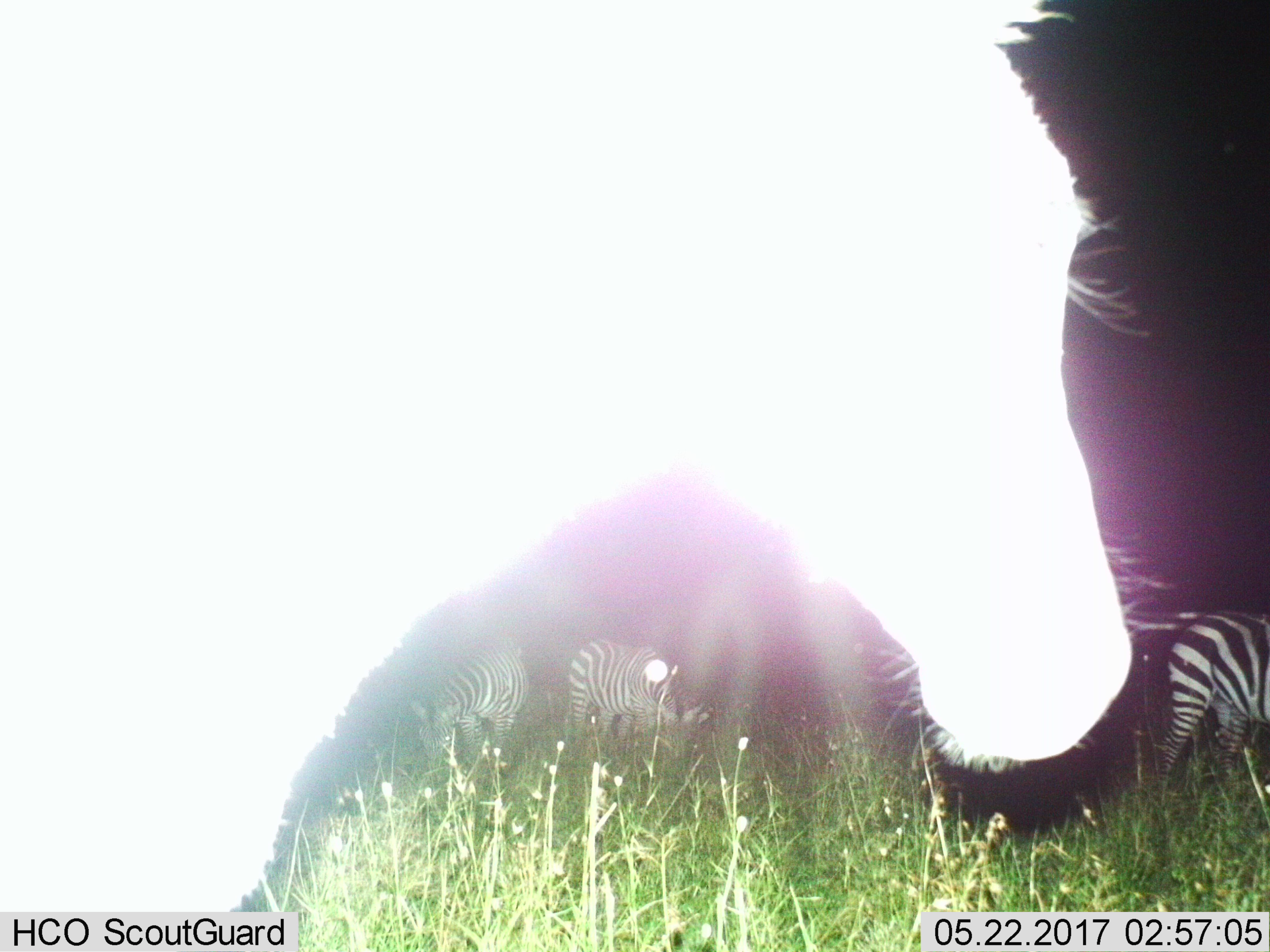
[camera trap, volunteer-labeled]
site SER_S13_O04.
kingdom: Animalia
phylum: Chordata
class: Mammalia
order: Perissodactyla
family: Equidae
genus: Equus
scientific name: Equus quagga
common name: plains zebra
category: zebraplains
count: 4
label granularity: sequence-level